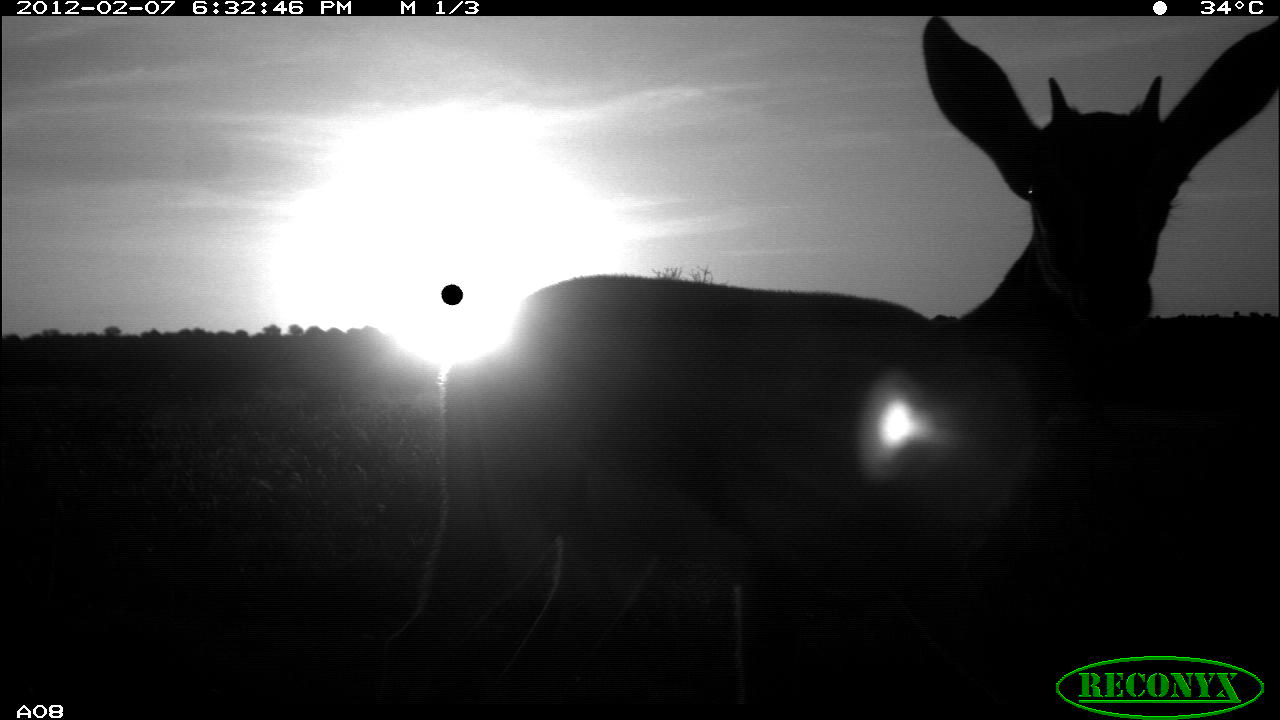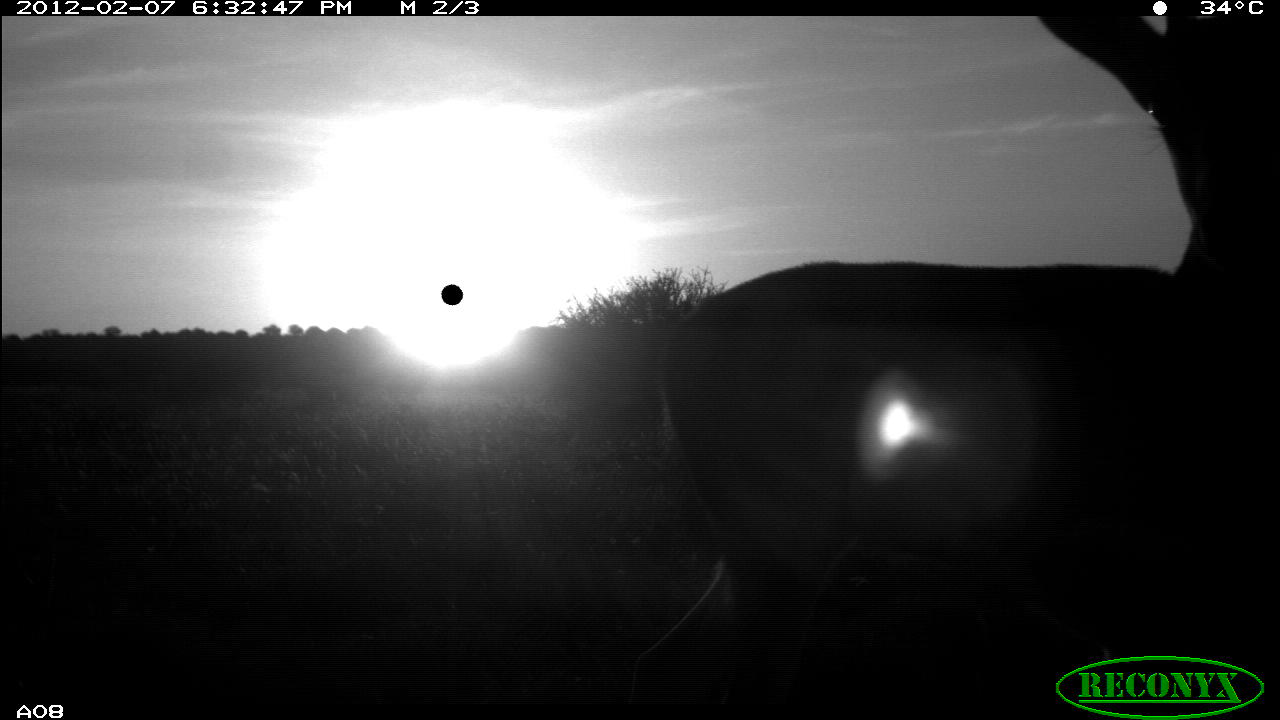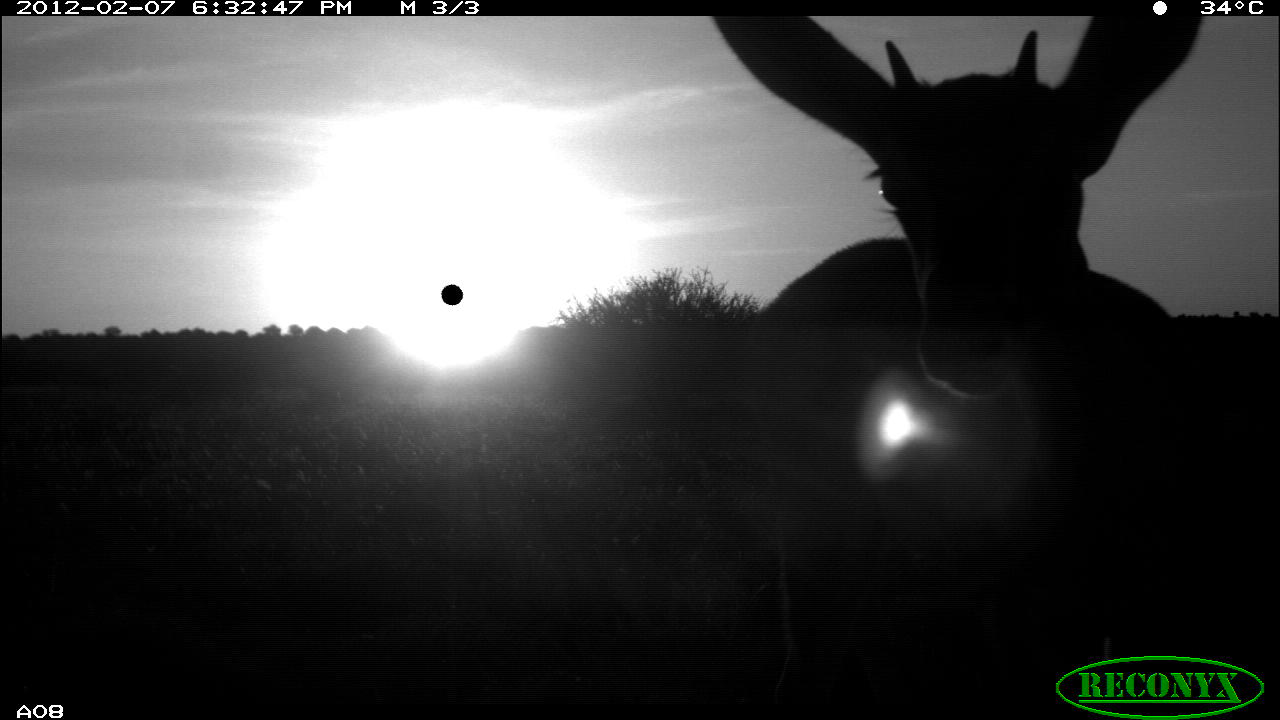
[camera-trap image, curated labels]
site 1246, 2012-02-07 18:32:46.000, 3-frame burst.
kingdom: Animalia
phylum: Chordata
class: Mammalia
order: Artiodactyla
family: Bovidae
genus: Aepyceros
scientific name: Aepyceros melampus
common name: impala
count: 1